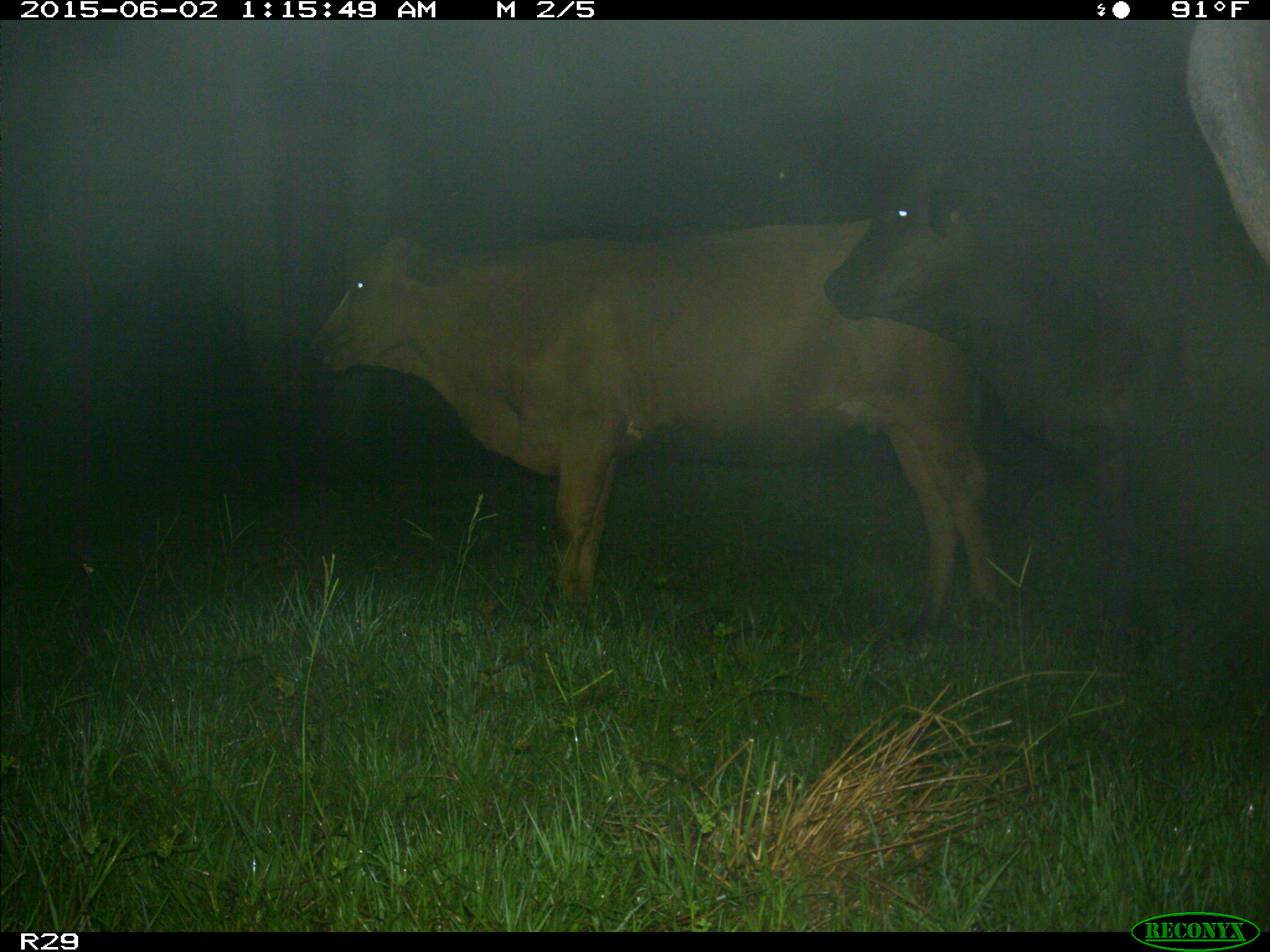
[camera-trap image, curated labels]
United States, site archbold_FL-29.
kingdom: Animalia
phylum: Chordata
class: Mammalia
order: Artiodactyla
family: Bovidae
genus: Bos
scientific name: Bos taurus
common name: domestic cow